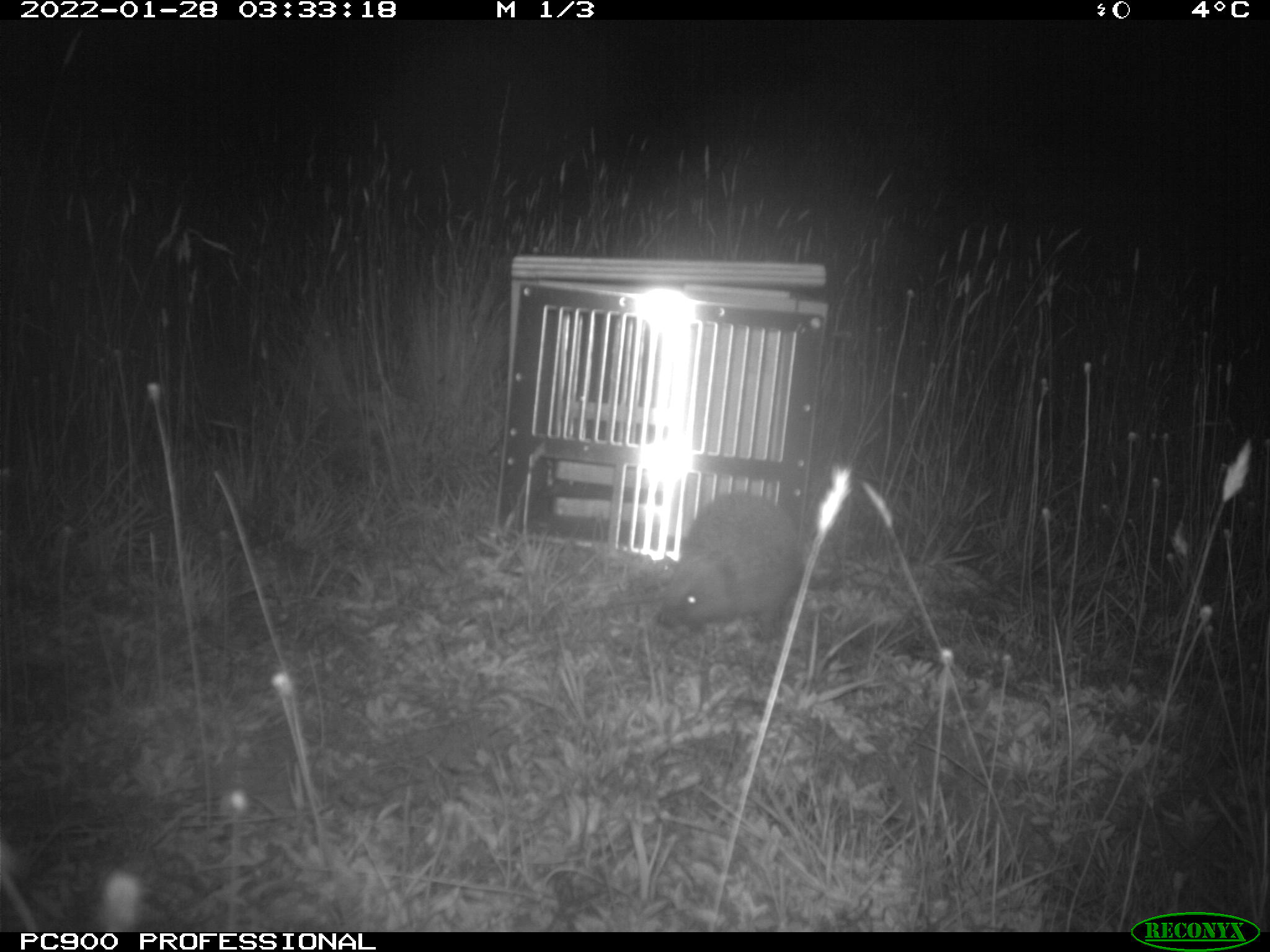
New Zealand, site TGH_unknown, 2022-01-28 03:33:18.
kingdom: Animalia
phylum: Chordata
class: Mammalia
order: Eulipotyphla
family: Erinaceidae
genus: Erinaceus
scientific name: Erinaceus europaeus europaeus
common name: european hedgehog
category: hedgehog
Hedgehog (european hedgehog) (Erinaceus europaeus europaeus).